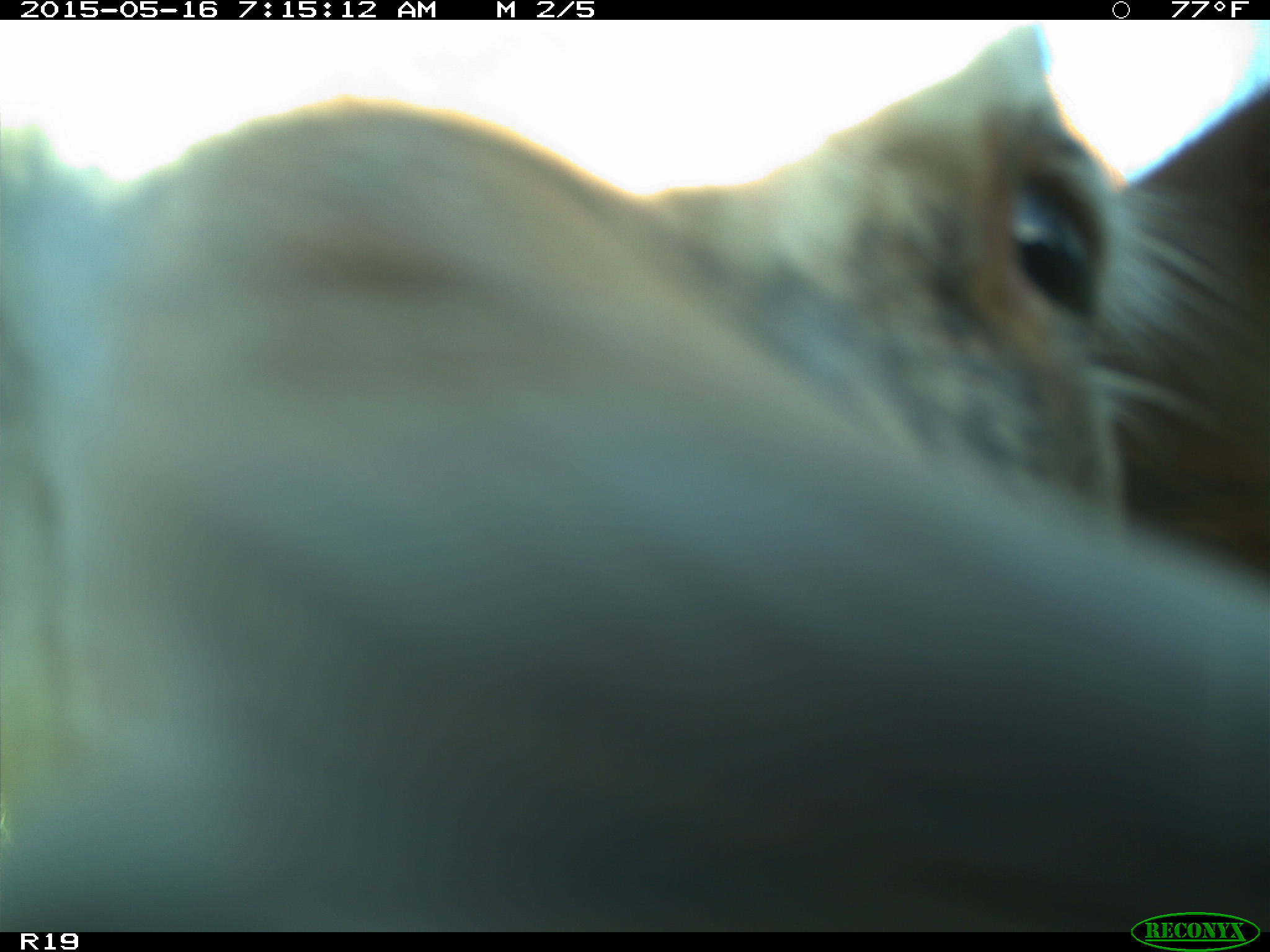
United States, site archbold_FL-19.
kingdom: Animalia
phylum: Chordata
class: Mammalia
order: Artiodactyla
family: Bovidae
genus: Bos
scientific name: Bos taurus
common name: domestic cow